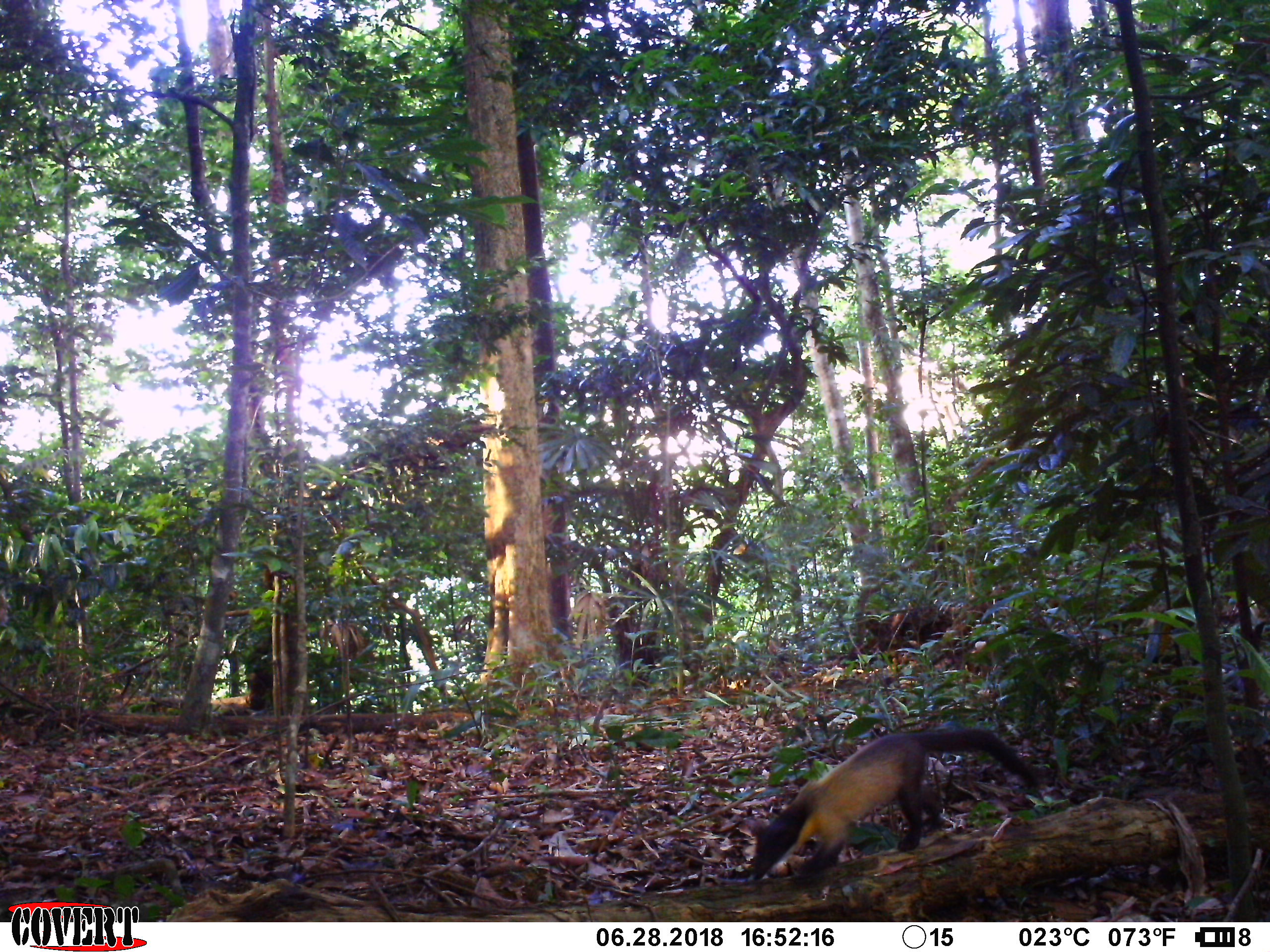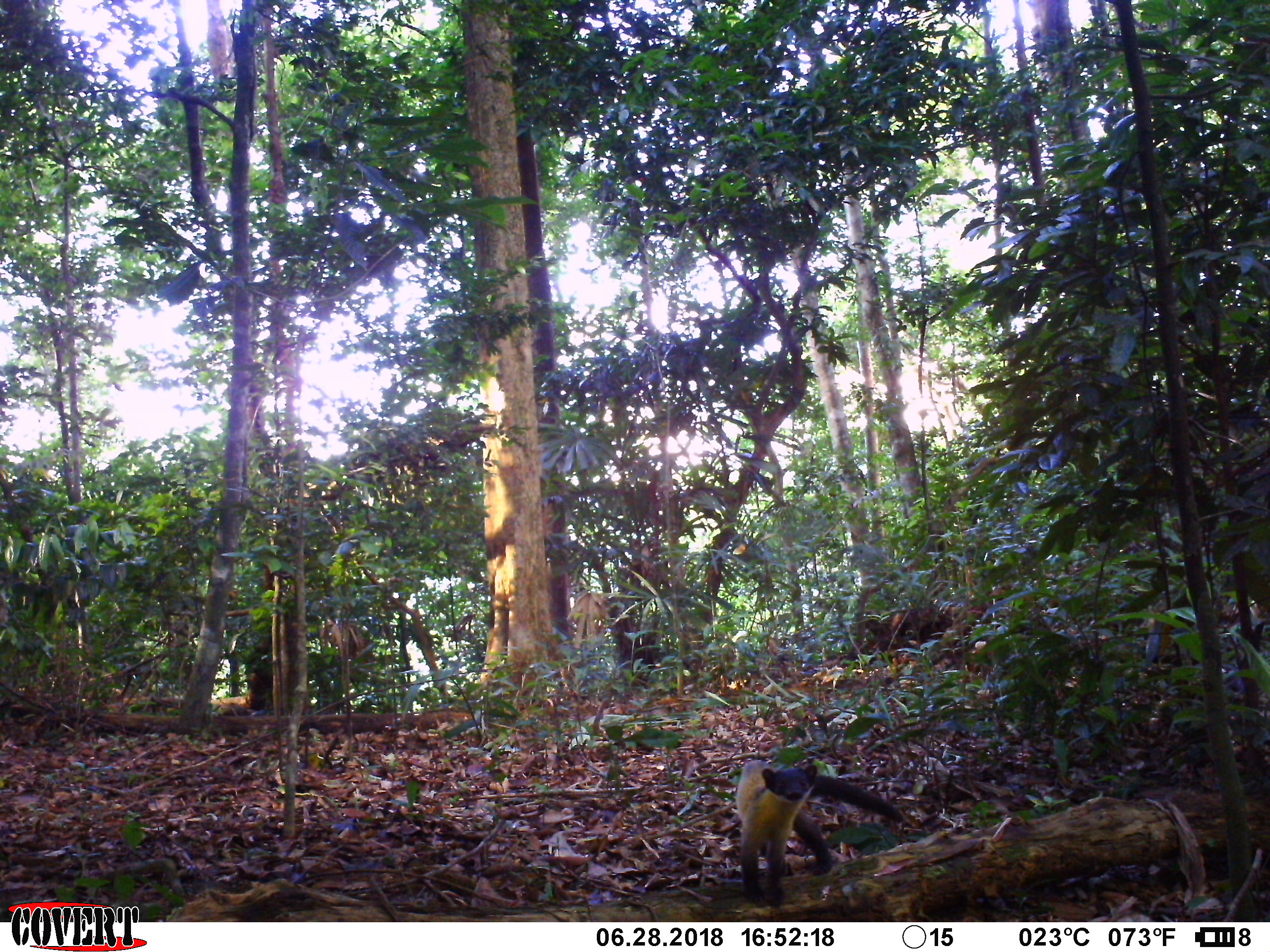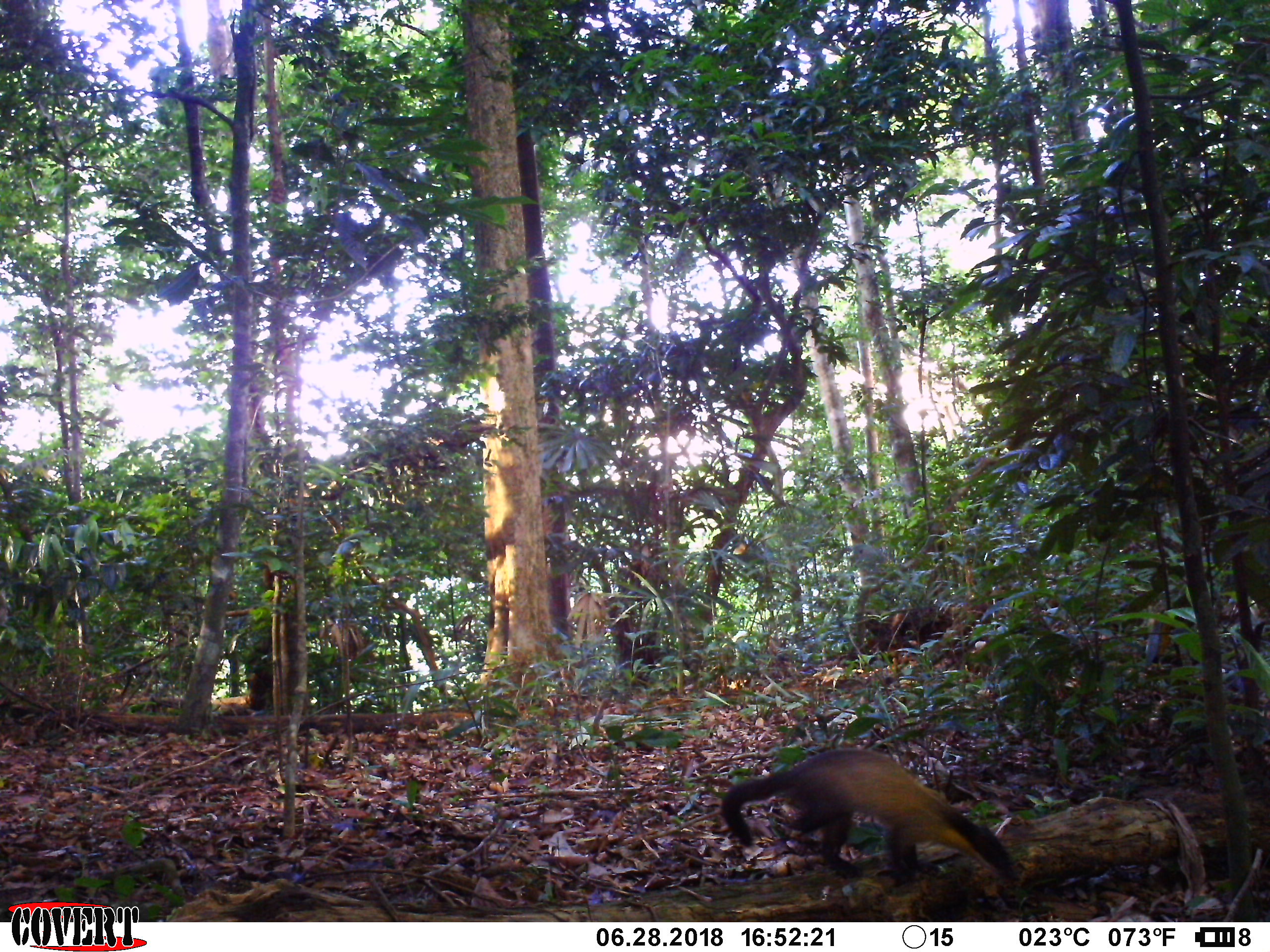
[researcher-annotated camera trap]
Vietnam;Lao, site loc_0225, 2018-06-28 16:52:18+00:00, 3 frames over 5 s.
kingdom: Animalia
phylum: Chordata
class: Mammalia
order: Carnivora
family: Mustelidae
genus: Martes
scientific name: Martes flavigula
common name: yellow-throated marten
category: yellow throated marten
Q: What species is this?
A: Yellow throated marten (yellow-throated marten) (Martes flavigula).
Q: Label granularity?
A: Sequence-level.